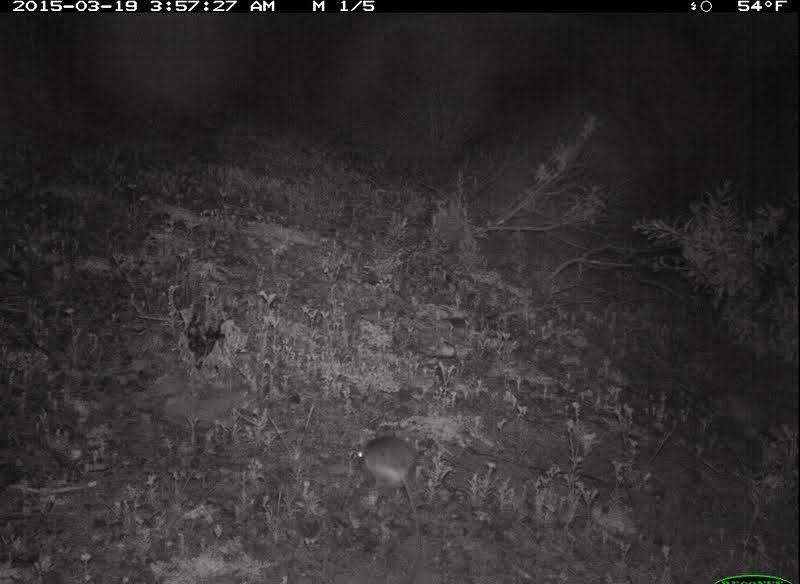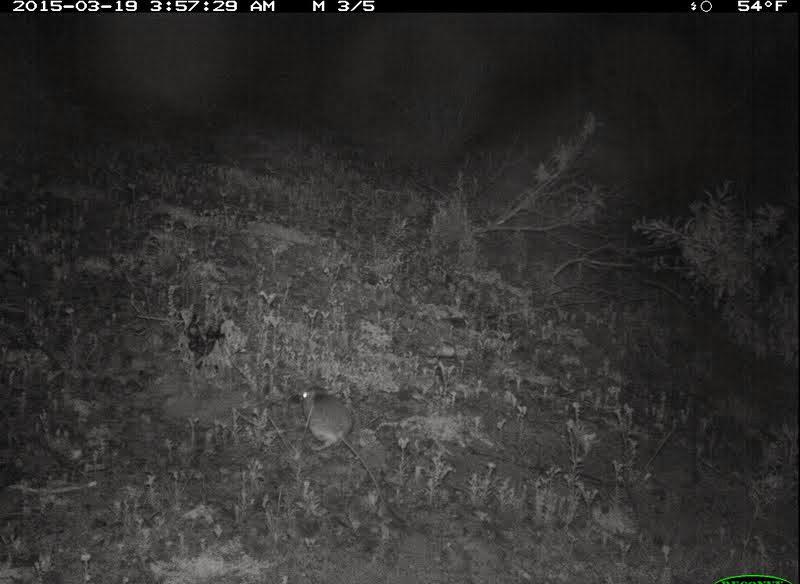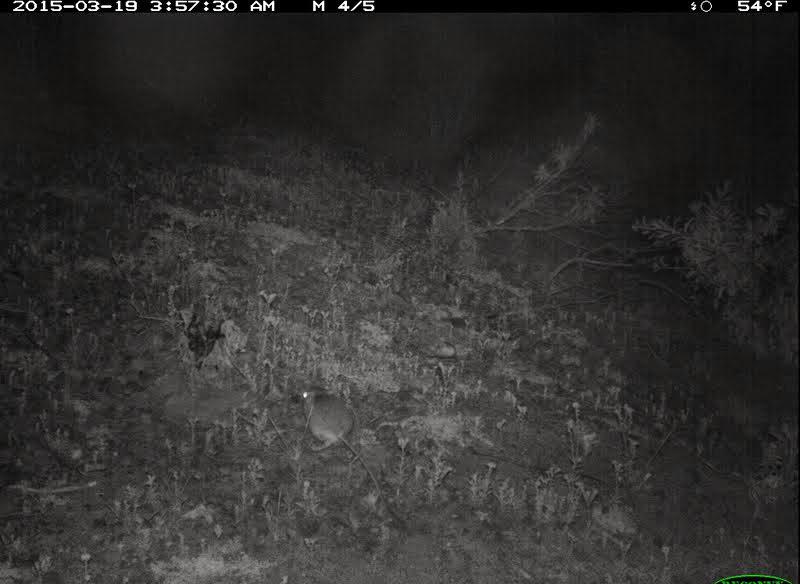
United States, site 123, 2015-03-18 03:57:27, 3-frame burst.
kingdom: Animalia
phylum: Chordata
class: Mammalia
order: Rodentia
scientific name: Rodentia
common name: rodent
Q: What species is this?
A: Rodent (Rodentia).